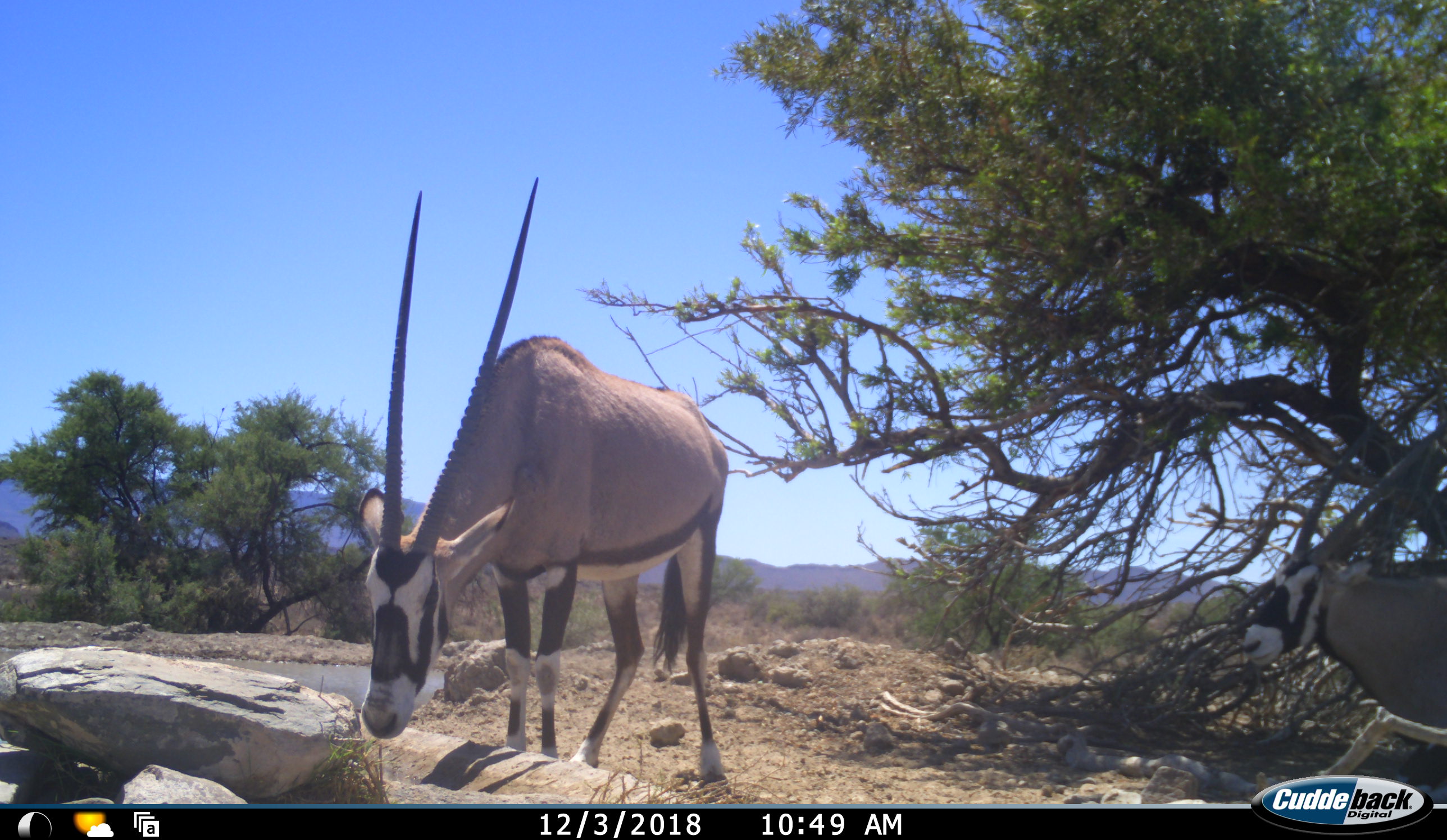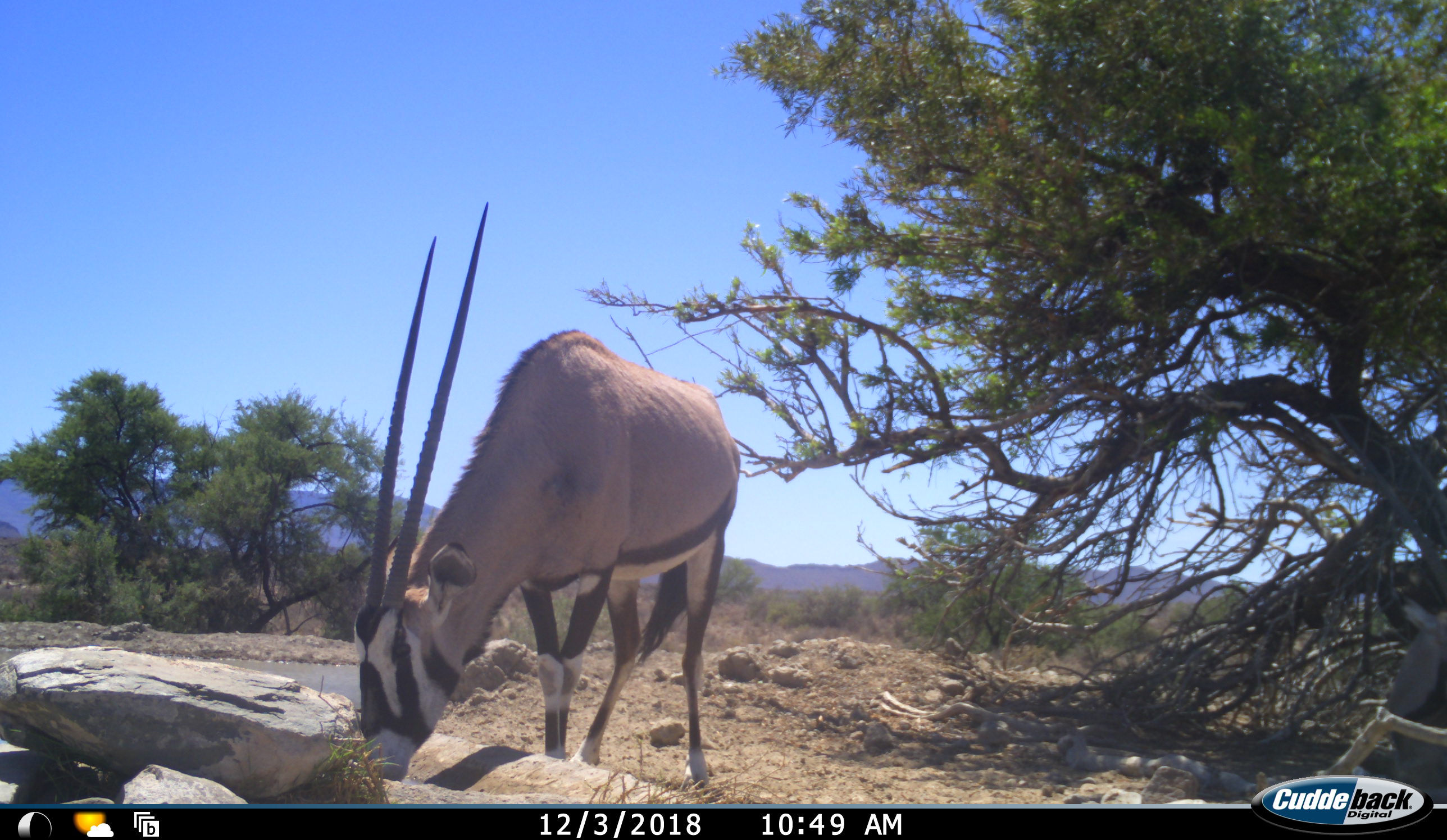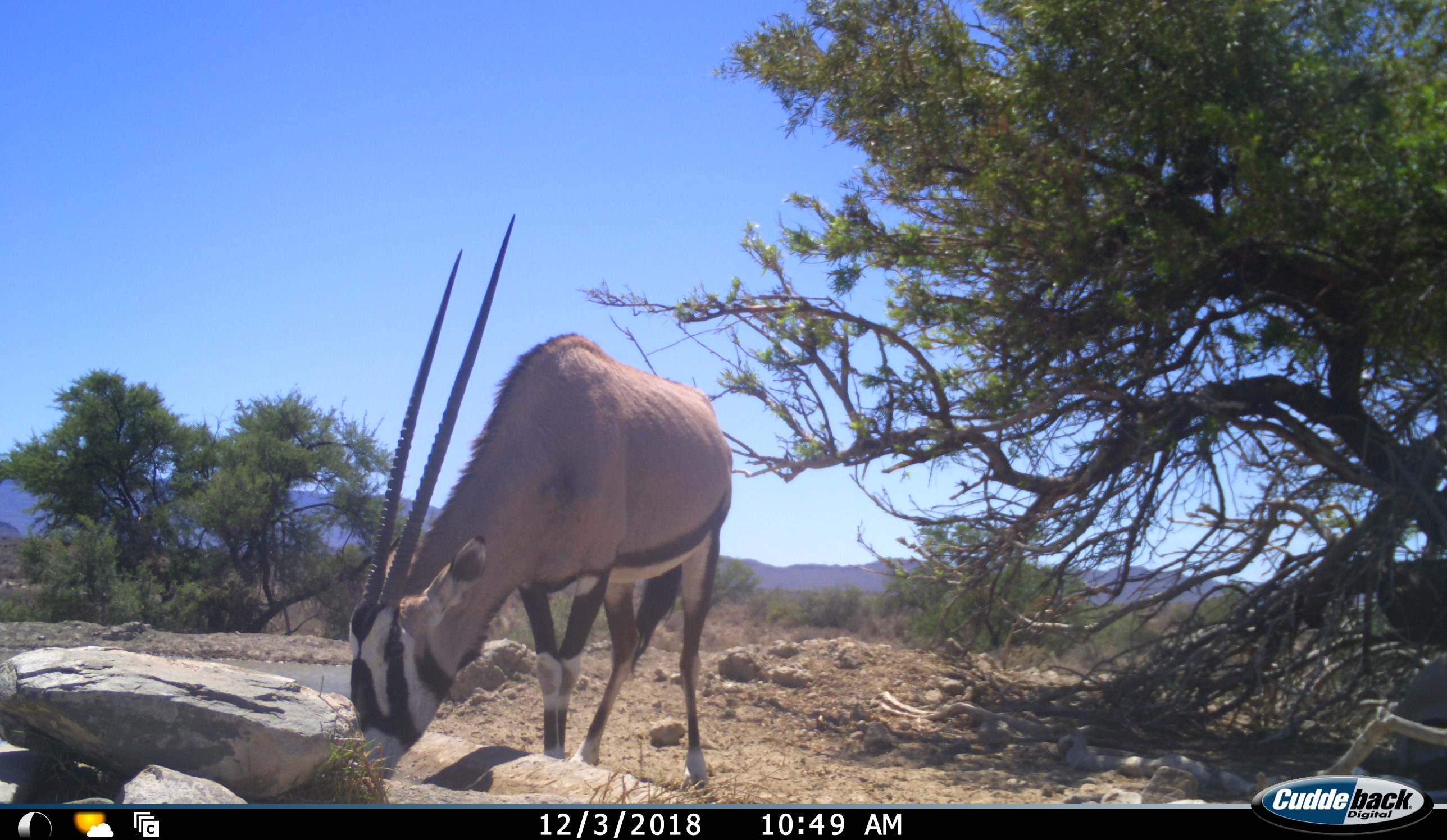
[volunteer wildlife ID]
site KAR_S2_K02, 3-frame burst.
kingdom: Animalia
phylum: Chordata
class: Mammalia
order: Artiodactyla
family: Bovidae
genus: Oryx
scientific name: Oryx gazella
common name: gemsbok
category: oryx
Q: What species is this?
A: Oryx (gemsbok) (Oryx gazella).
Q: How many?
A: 2.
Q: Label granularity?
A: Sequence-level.